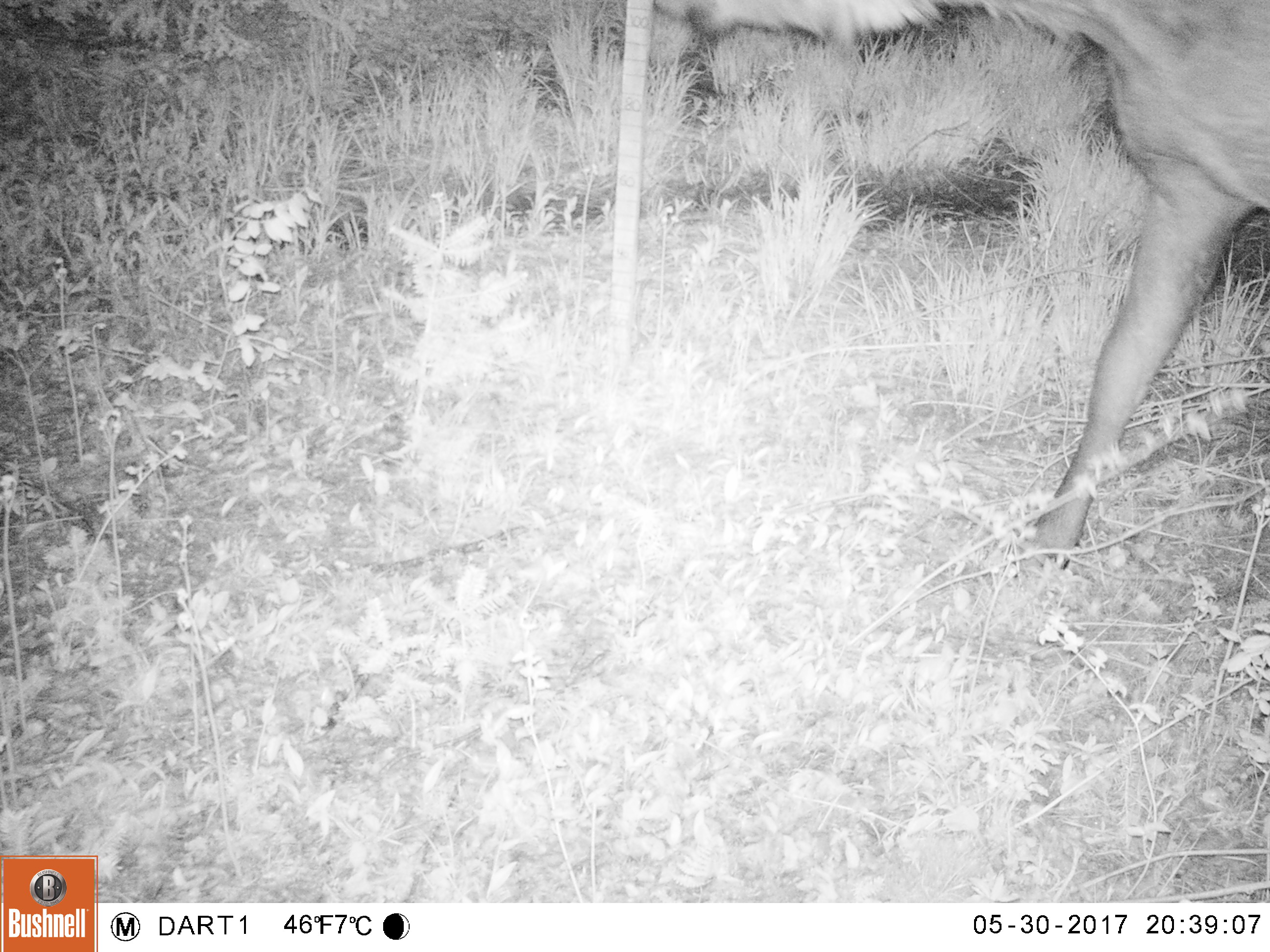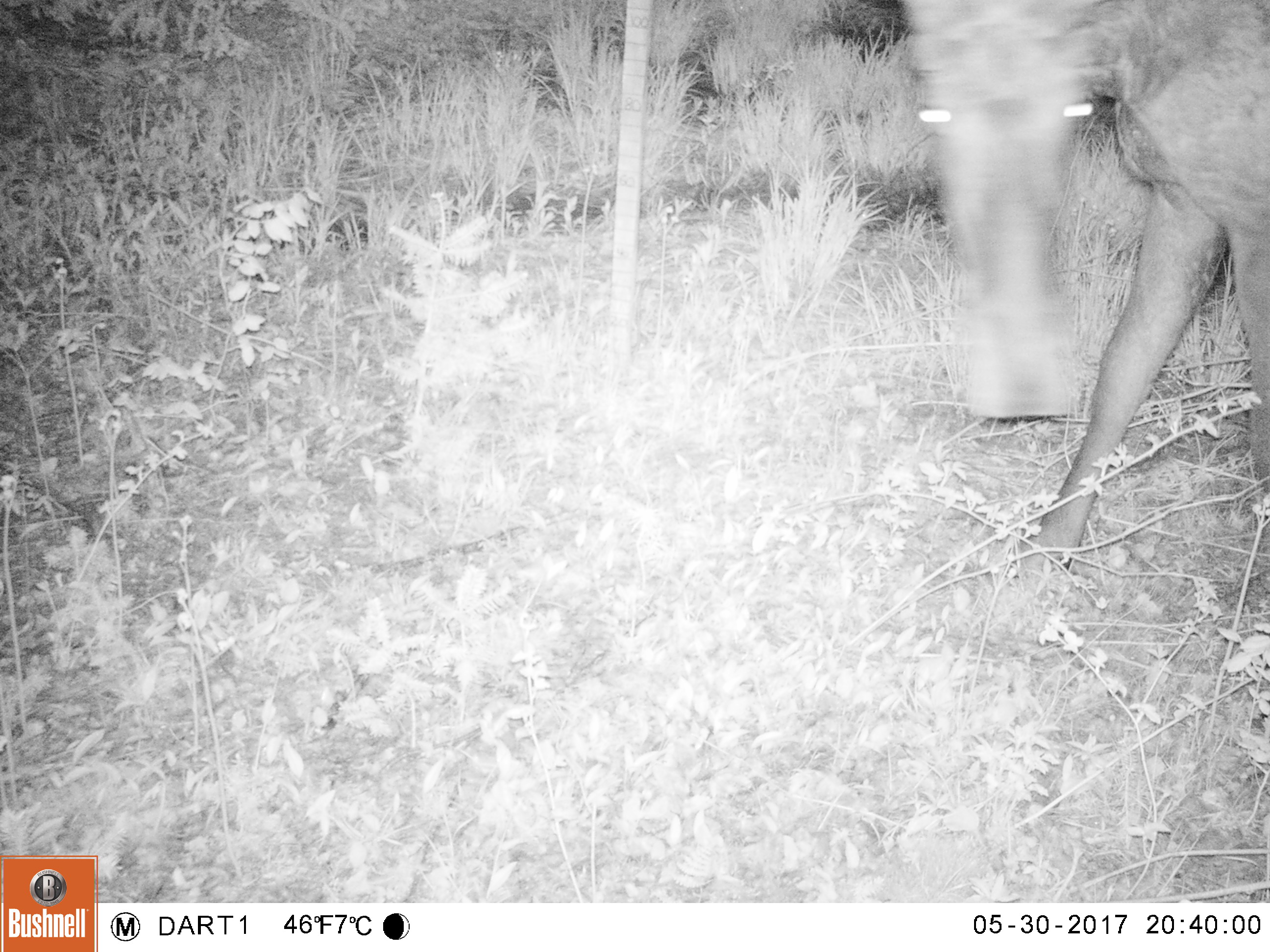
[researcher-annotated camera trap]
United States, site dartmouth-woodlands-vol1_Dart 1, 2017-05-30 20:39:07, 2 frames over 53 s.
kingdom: Animalia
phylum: Chordata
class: Mammalia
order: Artiodactyla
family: Cervidae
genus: Alces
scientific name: Alces alces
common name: moose